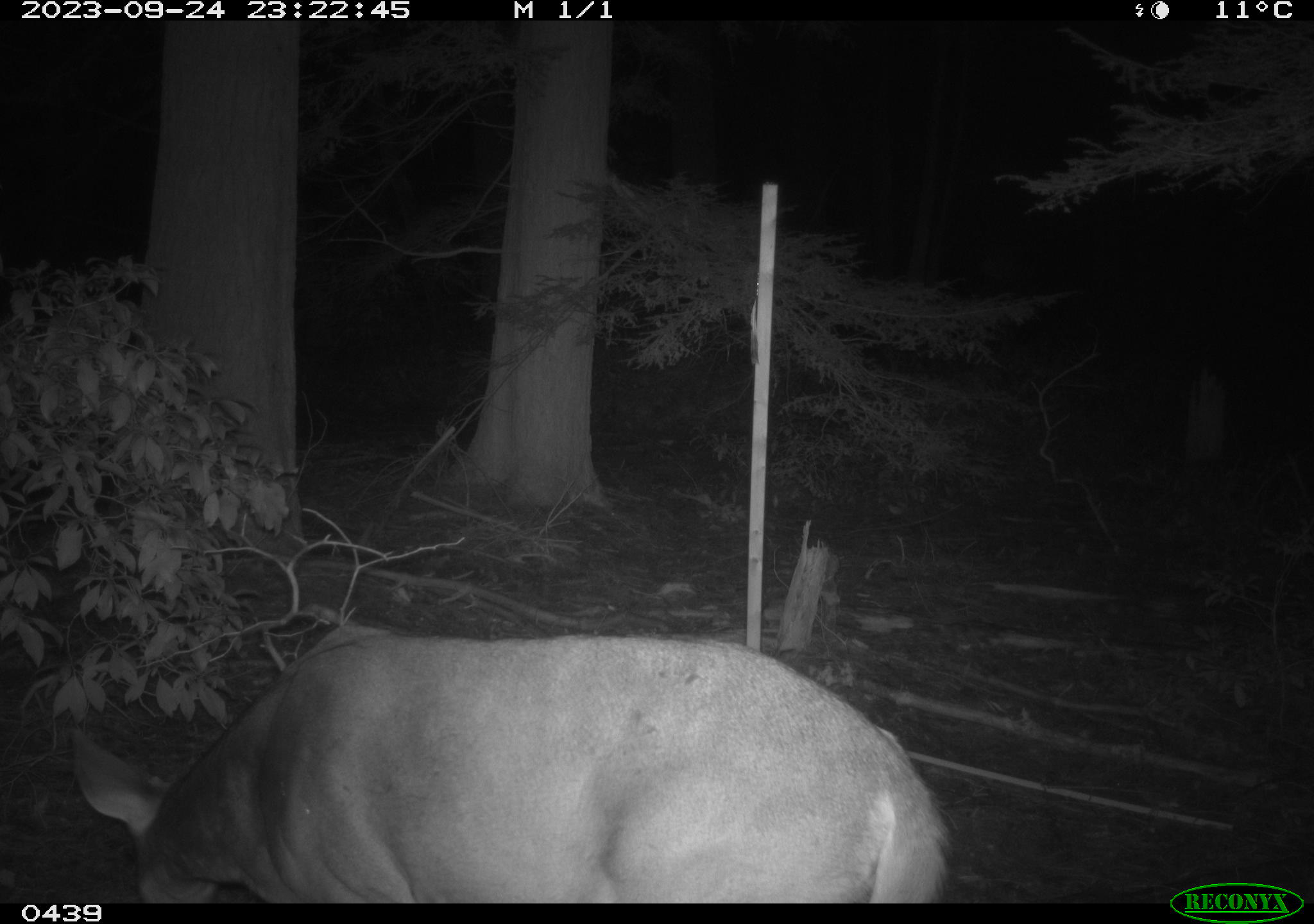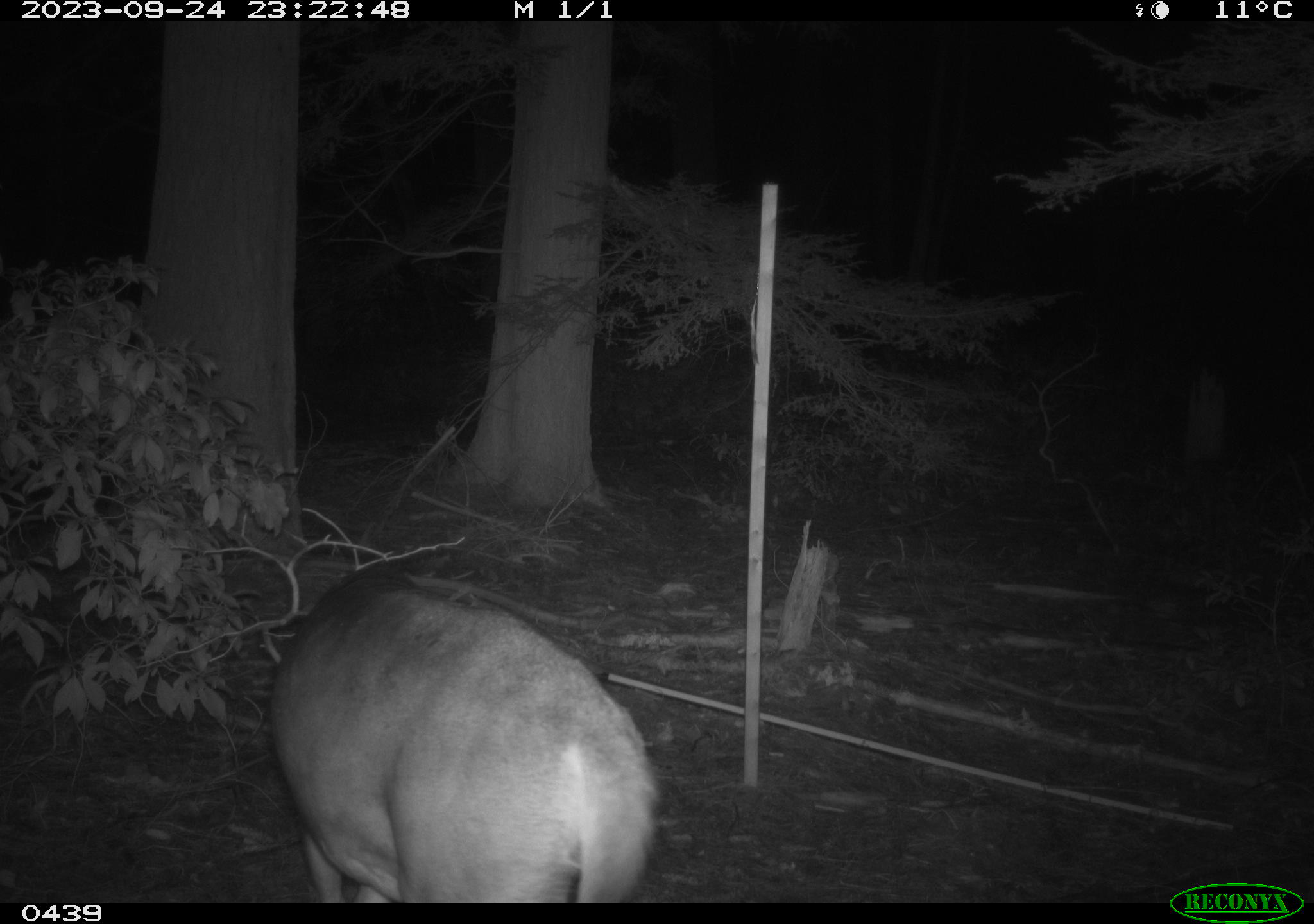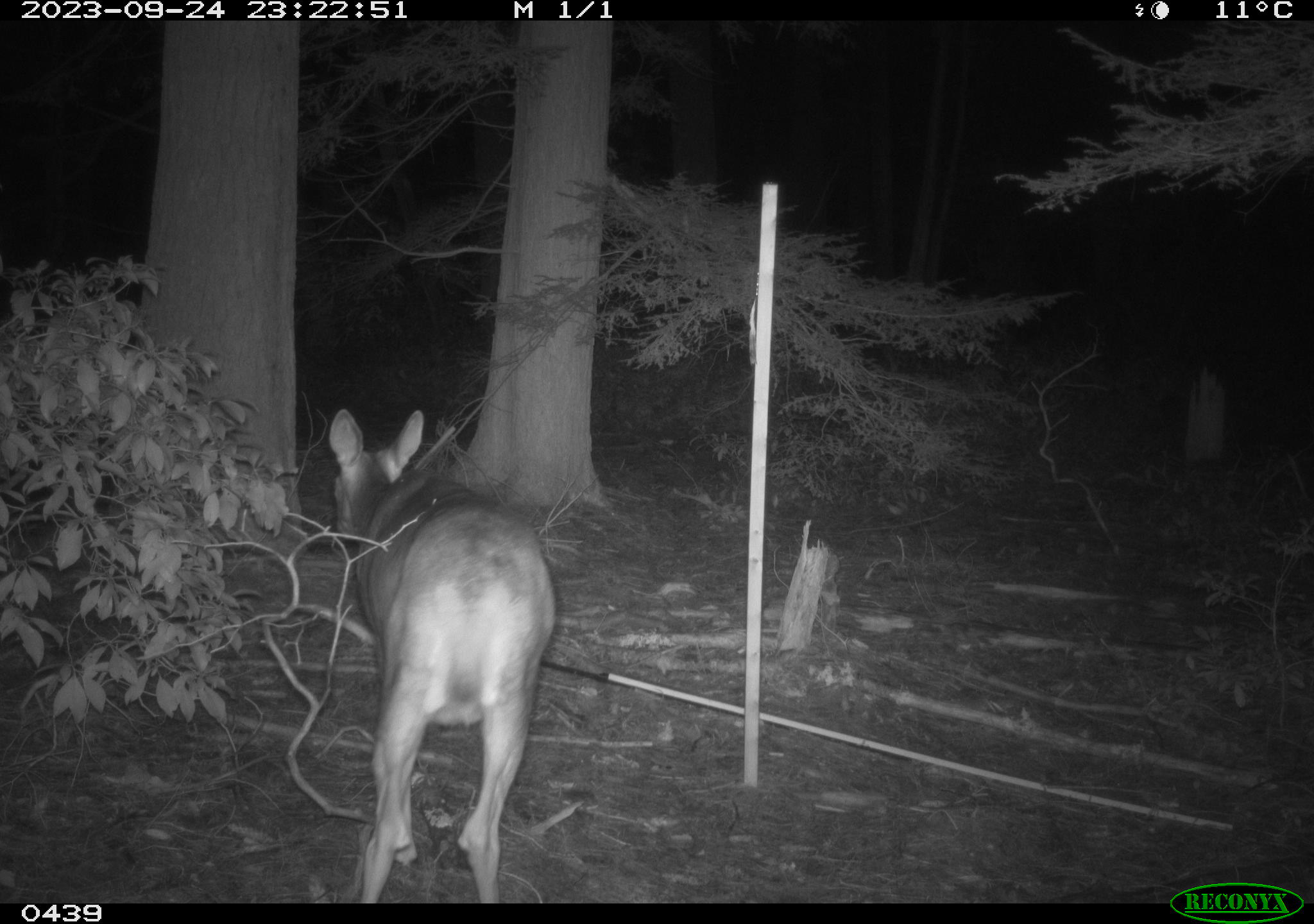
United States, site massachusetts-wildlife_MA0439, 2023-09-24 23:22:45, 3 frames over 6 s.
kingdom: Animalia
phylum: Chordata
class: Mammalia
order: Artiodactyla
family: Cervidae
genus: Odocoileus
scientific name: Odocoileus virginianus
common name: white-tailed deer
White-tailed deer (Odocoileus virginianus).